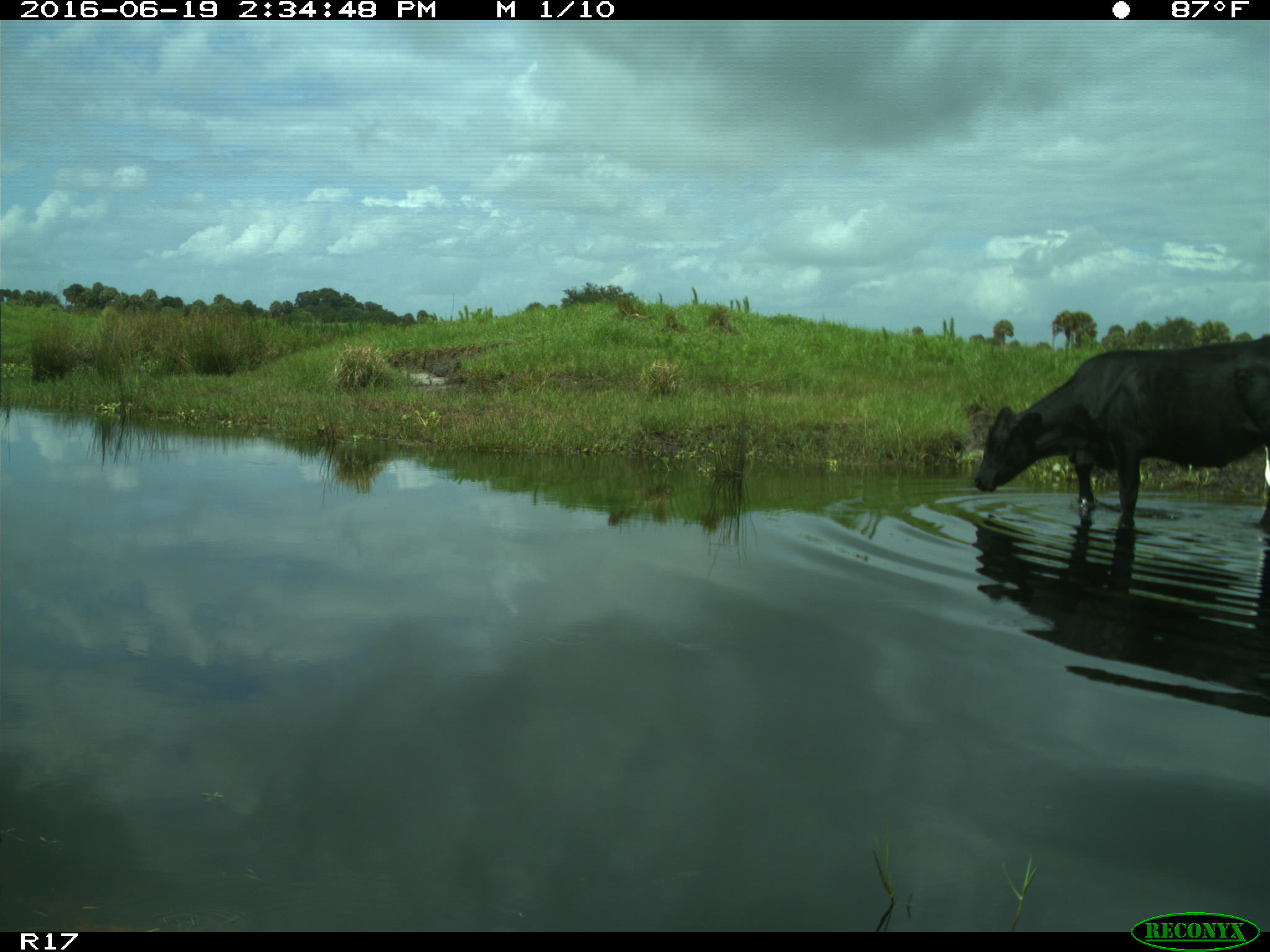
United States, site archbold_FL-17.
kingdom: Animalia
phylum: Chordata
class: Mammalia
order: Artiodactyla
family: Bovidae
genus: Bos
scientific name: Bos taurus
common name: domestic cow